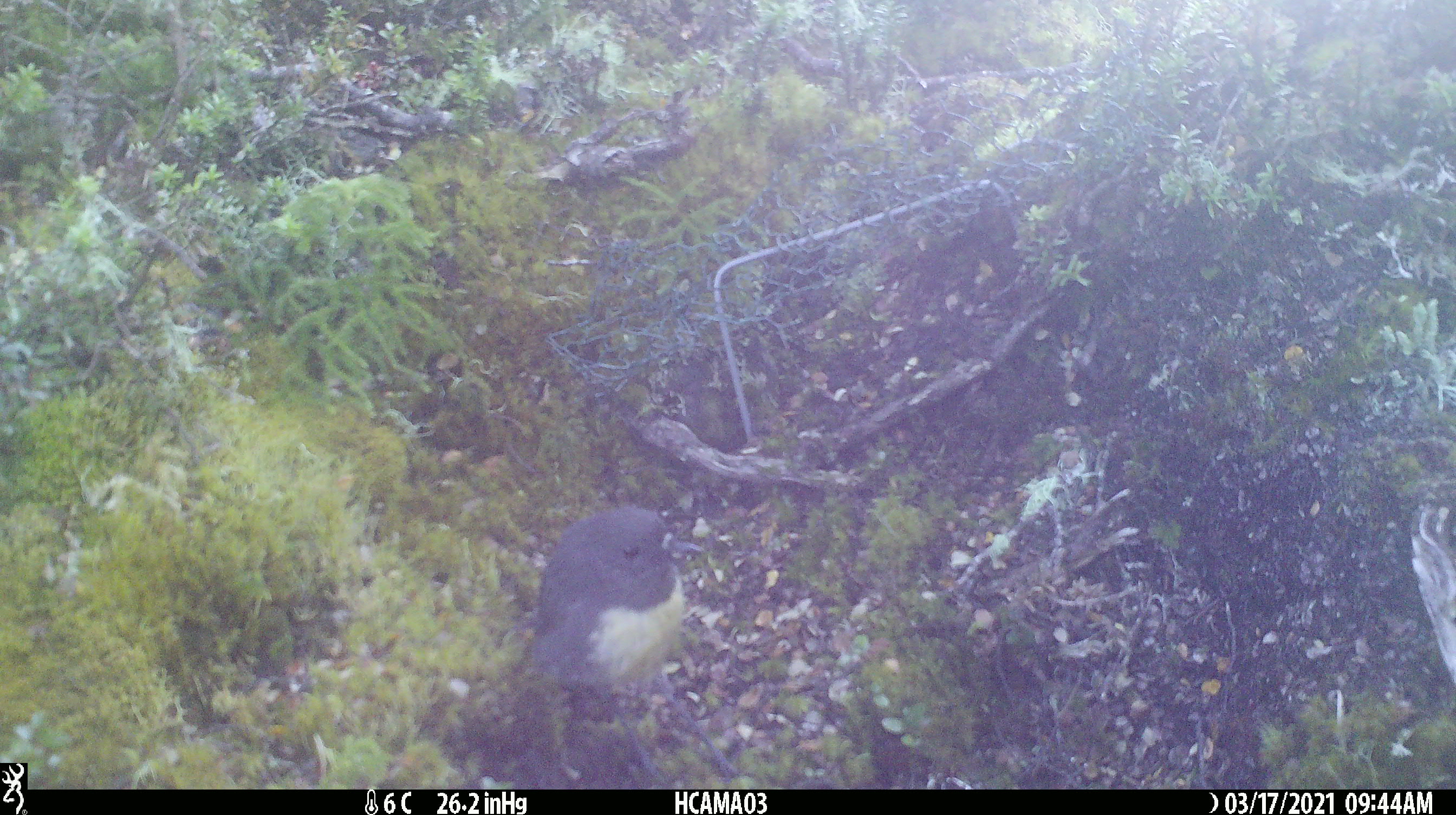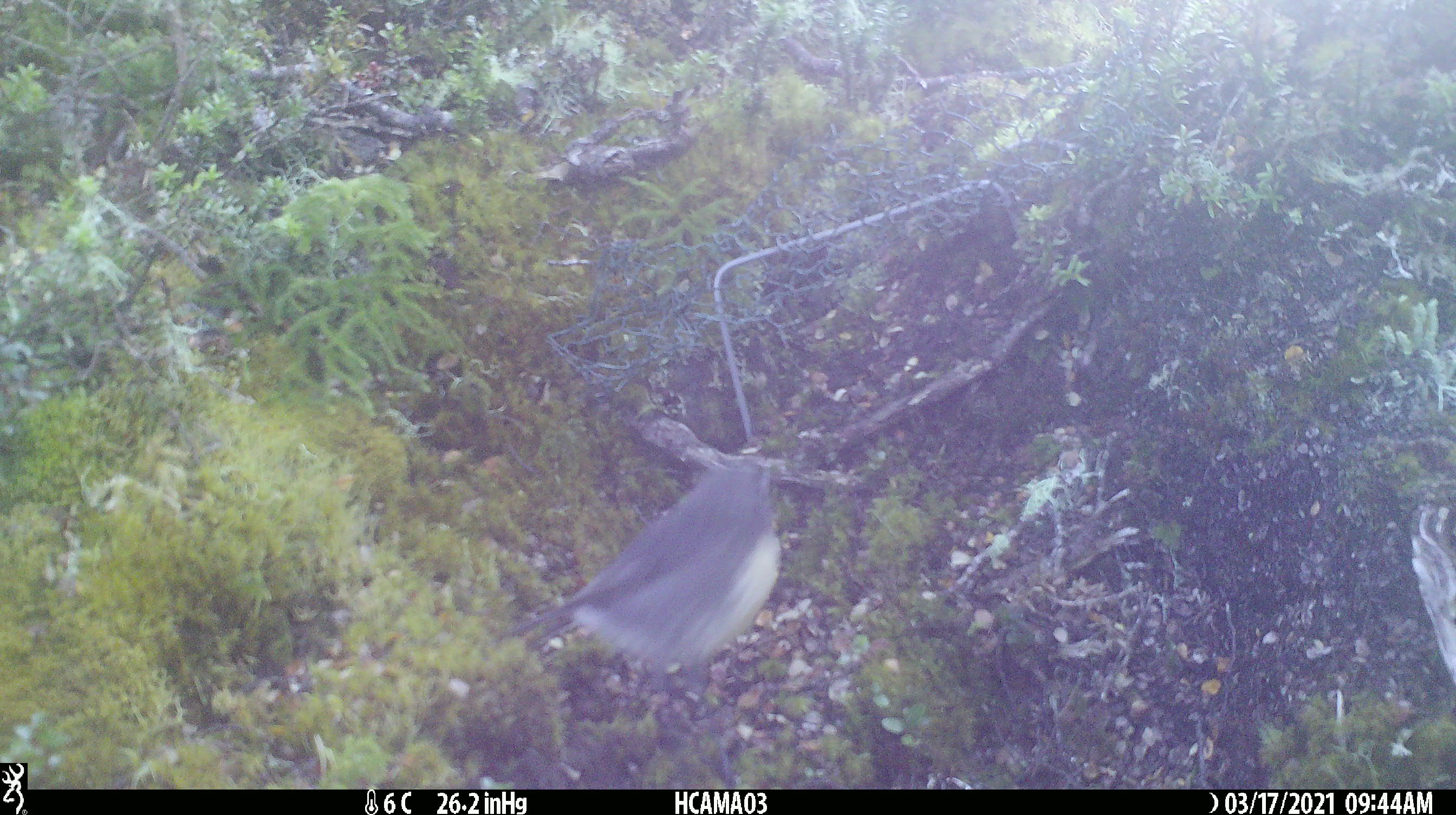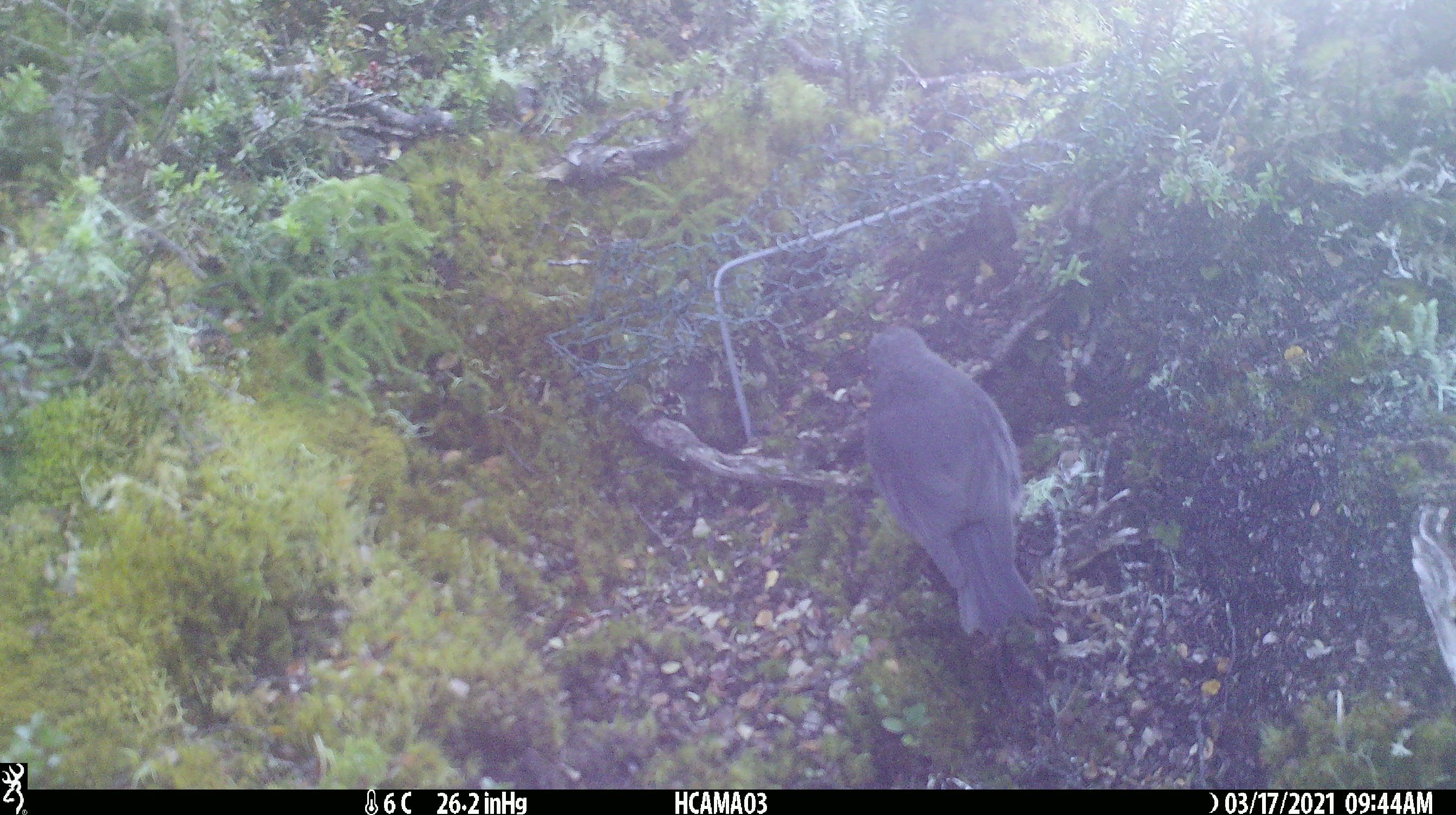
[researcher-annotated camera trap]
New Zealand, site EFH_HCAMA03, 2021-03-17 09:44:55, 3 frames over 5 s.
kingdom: Animalia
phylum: Chordata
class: Aves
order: Passeriformes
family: Petroicidae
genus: Petroica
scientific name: Petroica australis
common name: new zealand robin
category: robin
Robin (new zealand robin) (Petroica australis).